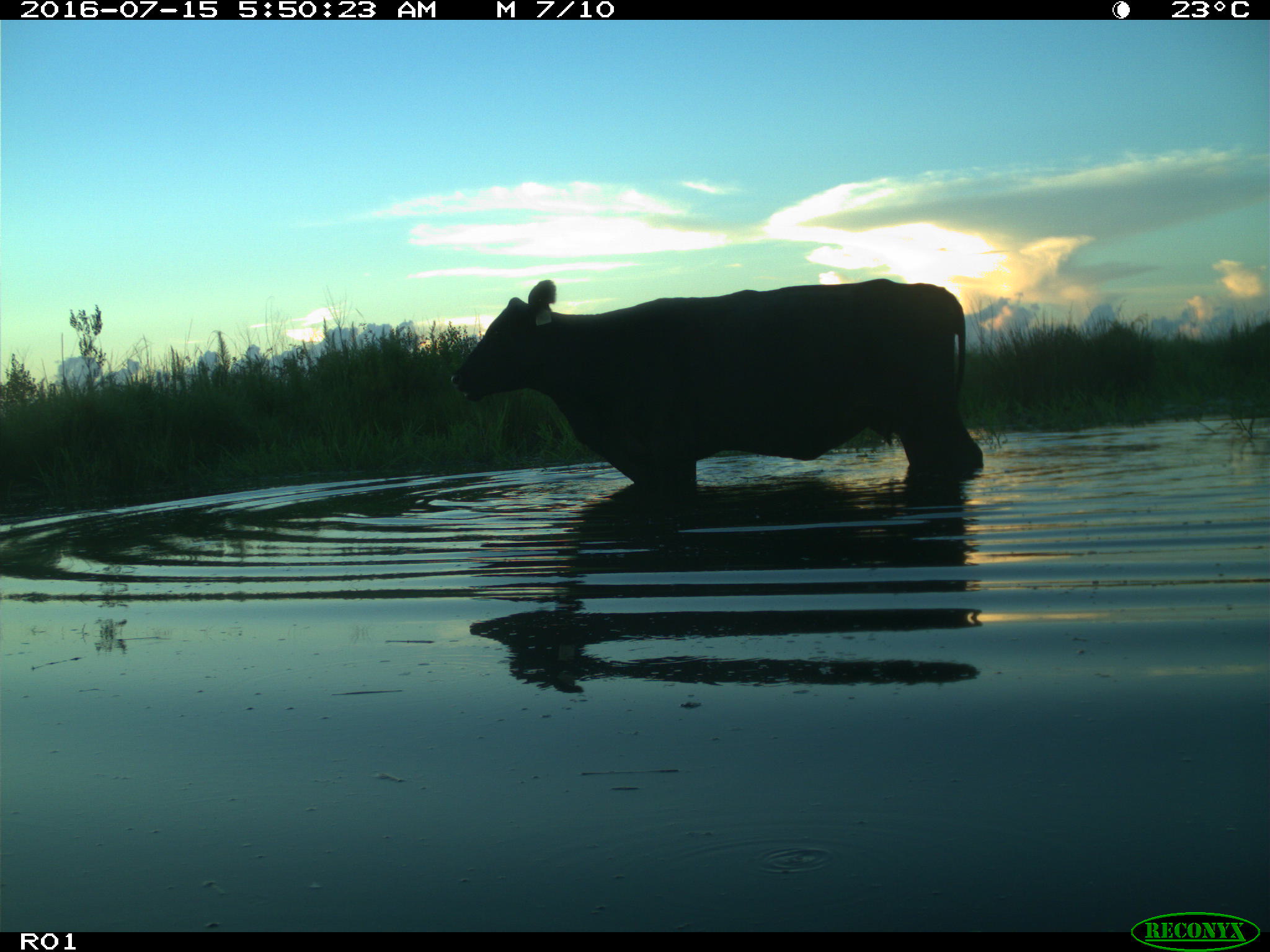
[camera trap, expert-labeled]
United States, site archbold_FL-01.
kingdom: Animalia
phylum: Chordata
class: Mammalia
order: Artiodactyla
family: Bovidae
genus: Bos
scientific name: Bos taurus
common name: domestic cow